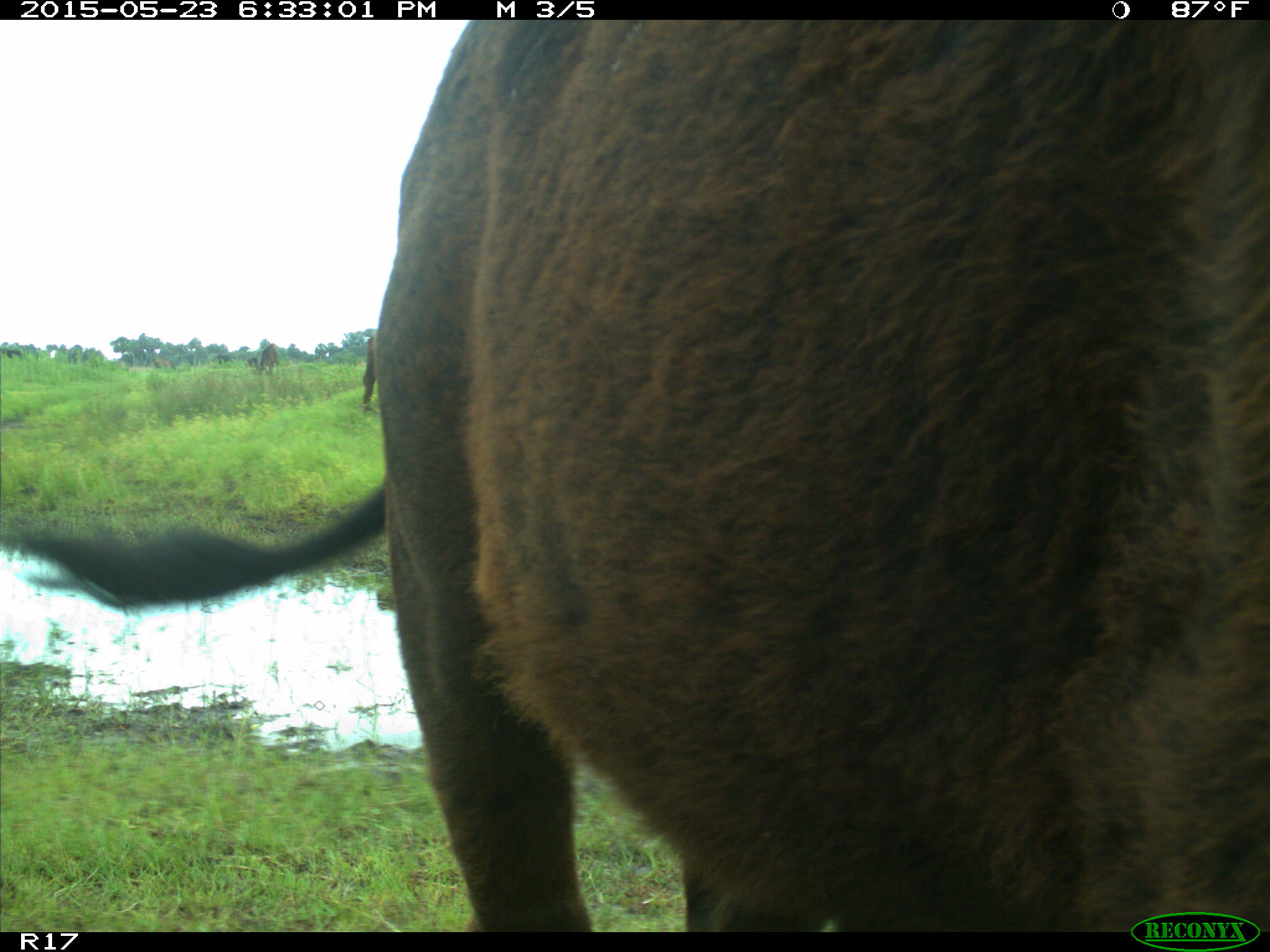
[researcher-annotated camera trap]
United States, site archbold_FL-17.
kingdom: Animalia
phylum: Chordata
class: Mammalia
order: Artiodactyla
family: Bovidae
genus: Bos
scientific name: Bos taurus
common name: domestic cow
Bos taurus (domestic cow).